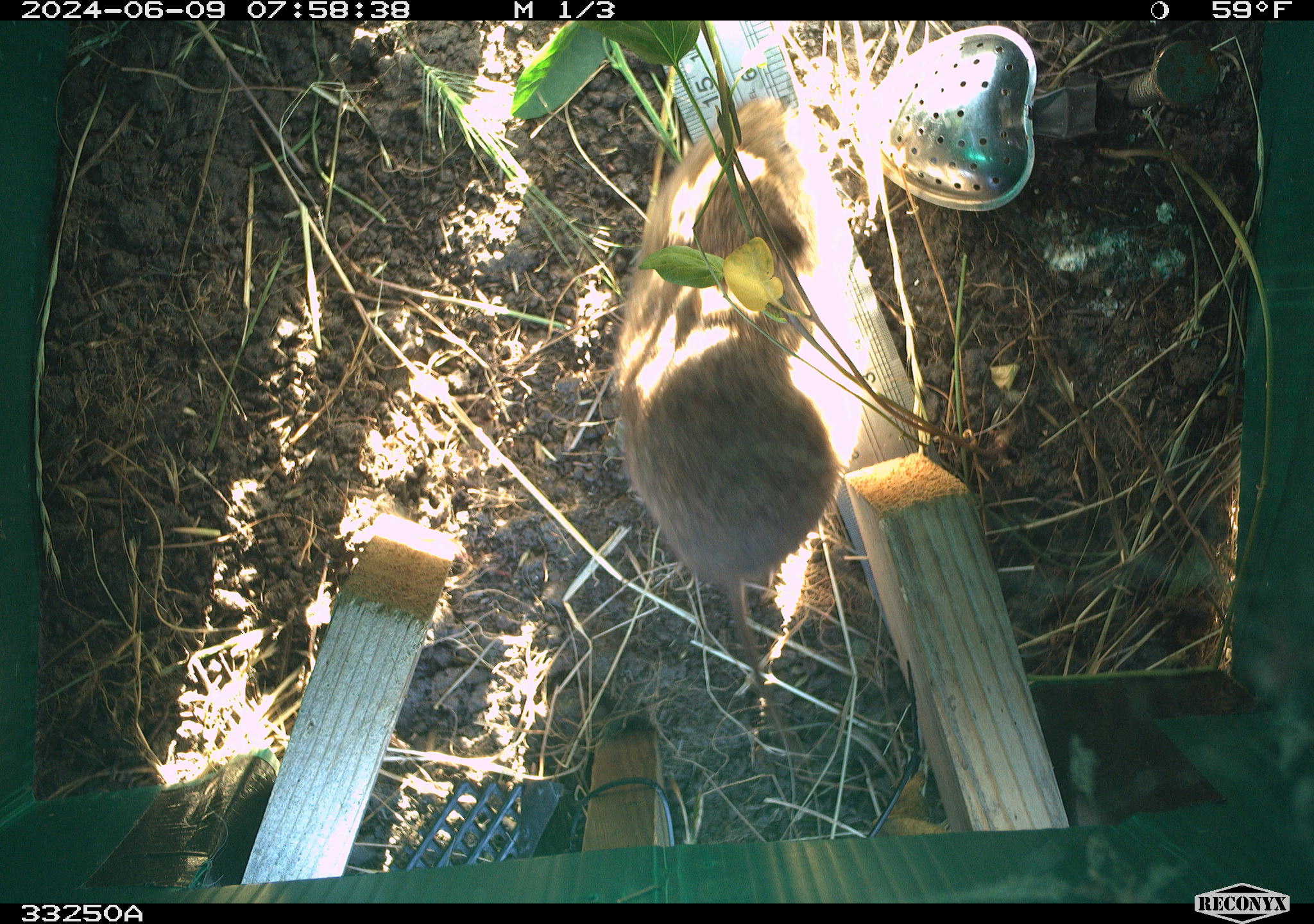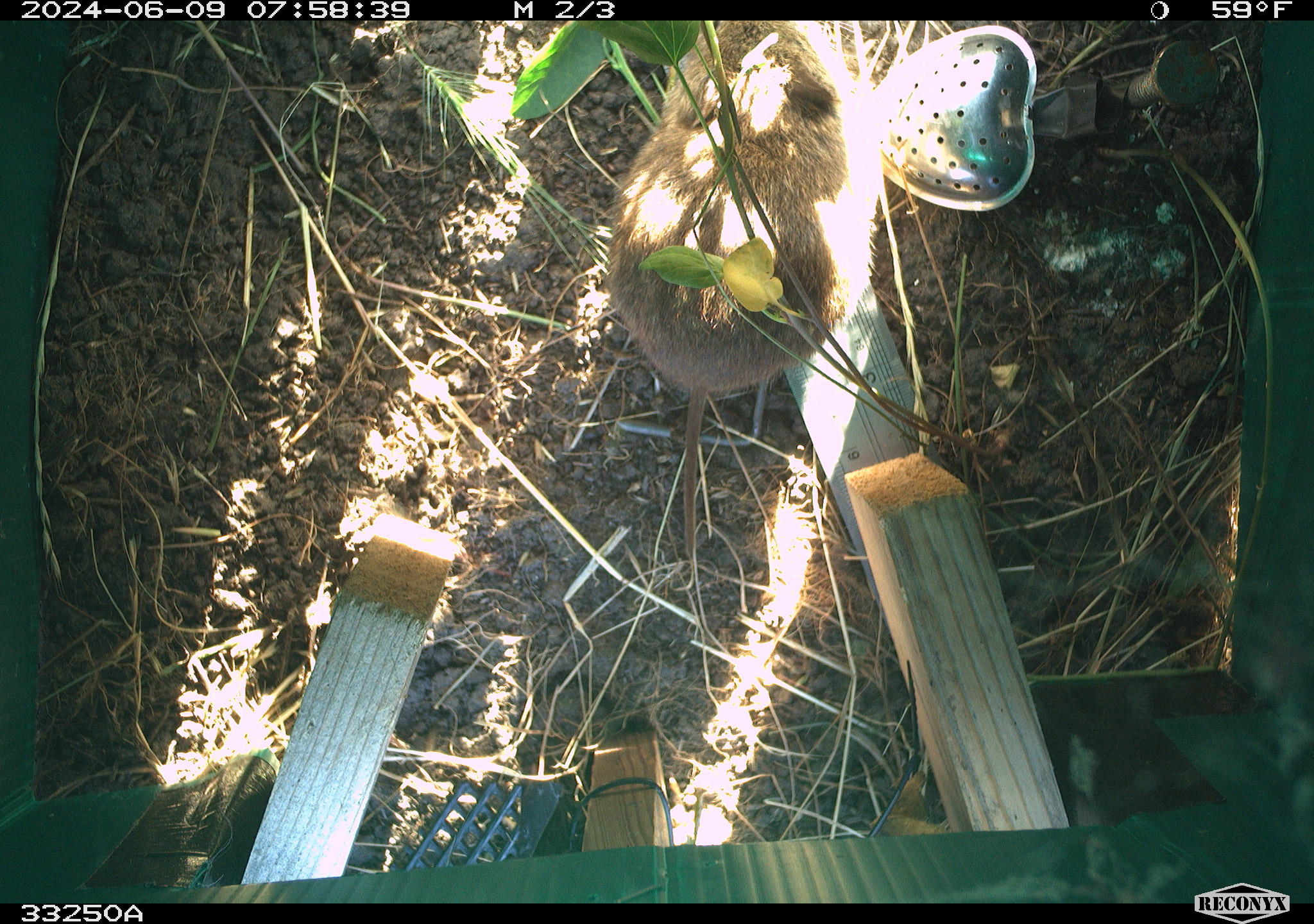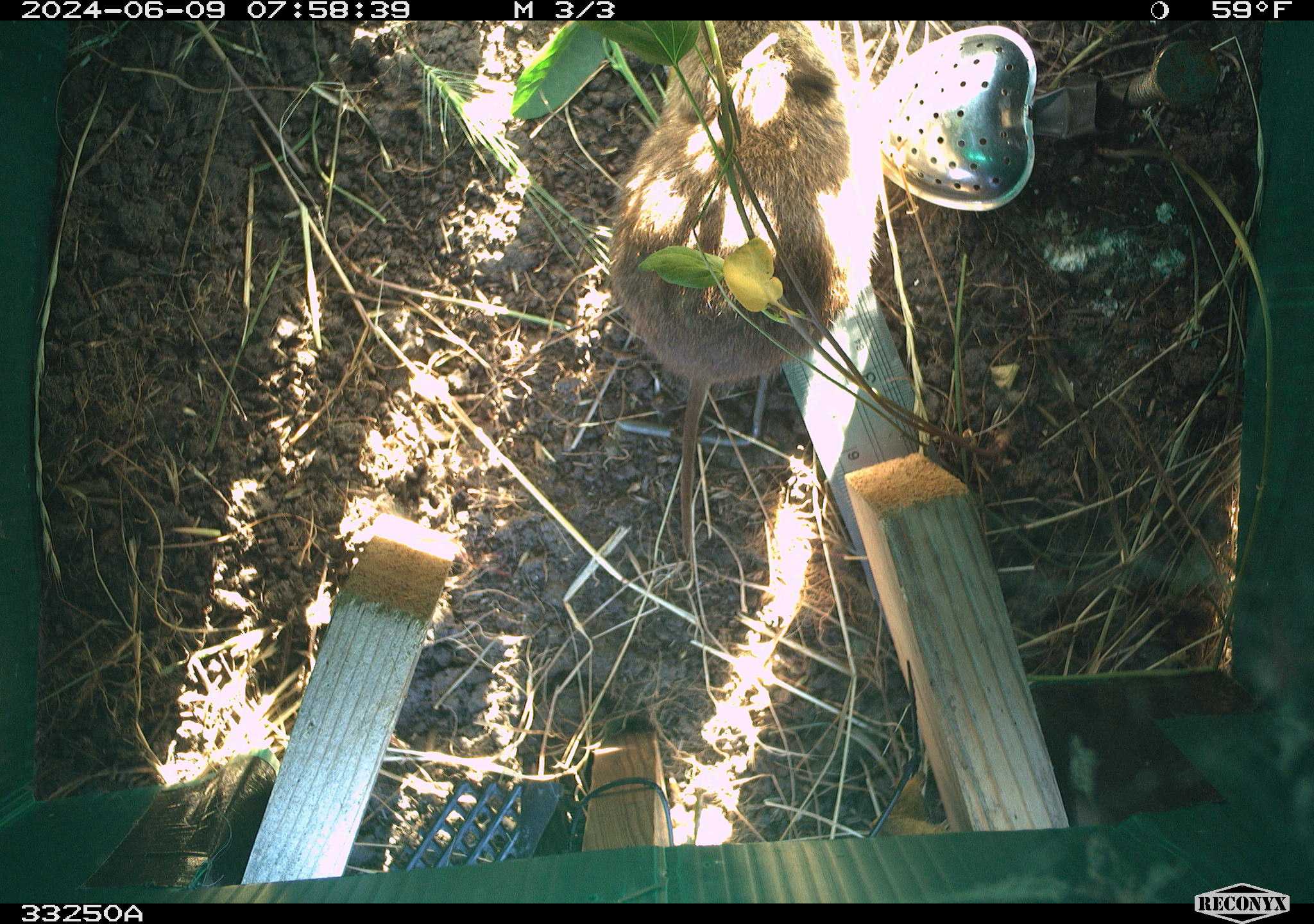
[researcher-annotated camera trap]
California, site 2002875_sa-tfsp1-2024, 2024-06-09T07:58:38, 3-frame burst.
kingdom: Animalia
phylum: Chordata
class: Mammalia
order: Rodentia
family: Cricetidae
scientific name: Arvicolinae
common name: voles, lemmings, and muskrats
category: arvicolinae subfamily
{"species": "arvicolinae subfamily (voles, lemmings, and muskrats) (Arvicolinae)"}